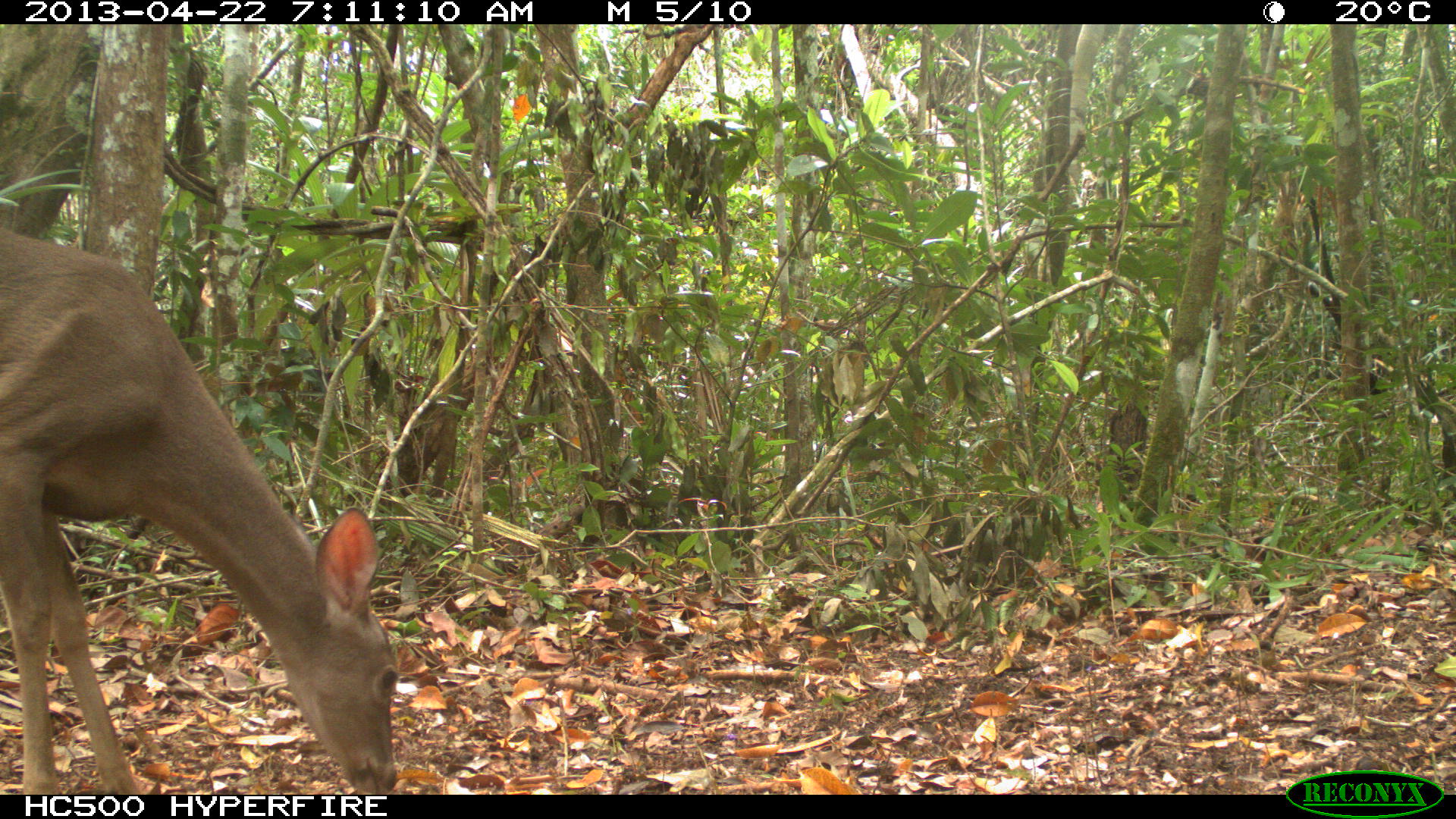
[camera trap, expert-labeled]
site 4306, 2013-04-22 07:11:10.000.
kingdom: Animalia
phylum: Chordata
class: Mammalia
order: Artiodactyla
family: Cervidae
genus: Odocoileus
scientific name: Odocoileus virginianus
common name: white-tailed deer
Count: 1.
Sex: female.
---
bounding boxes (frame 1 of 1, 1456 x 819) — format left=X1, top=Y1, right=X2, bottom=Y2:
odocoileus virginianus: left=0, top=227, right=397, bottom=795